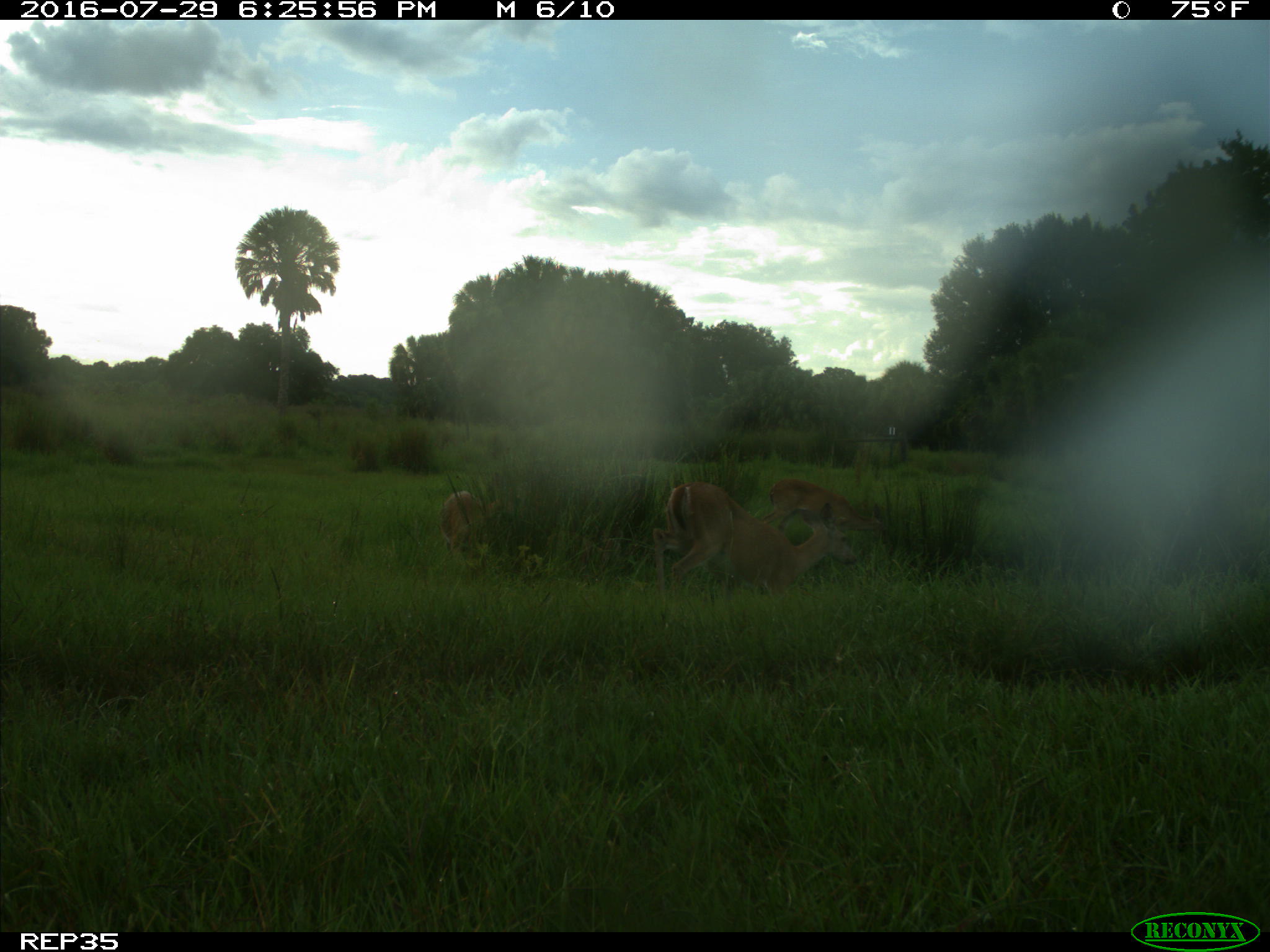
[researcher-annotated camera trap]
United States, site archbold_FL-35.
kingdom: Animalia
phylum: Chordata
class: Mammalia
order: Artiodactyla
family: Cervidae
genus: Odocoileus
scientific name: Odocoileus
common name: deer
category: unidentified deer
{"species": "unidentified deer (deer) (Odocoileus)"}